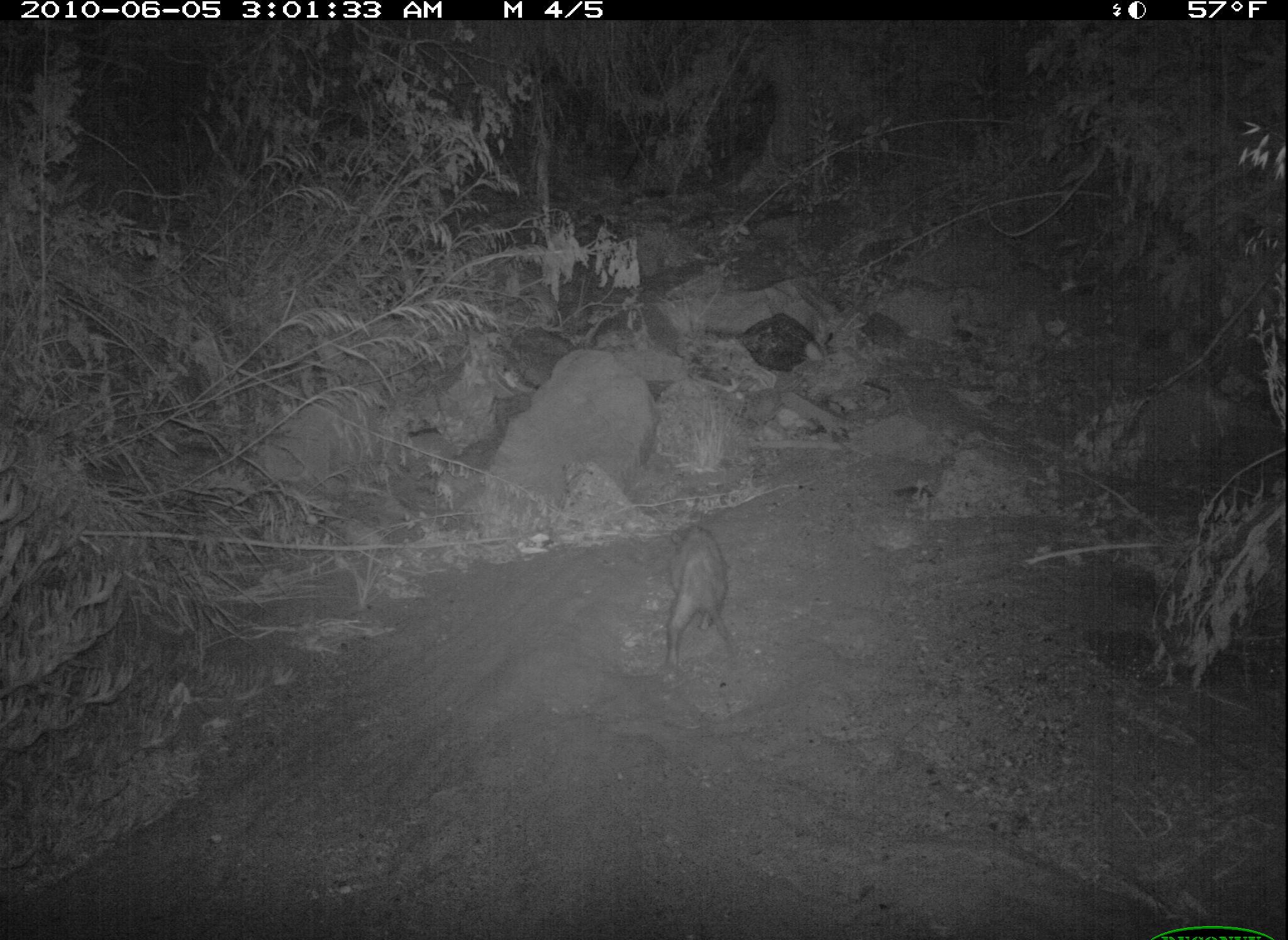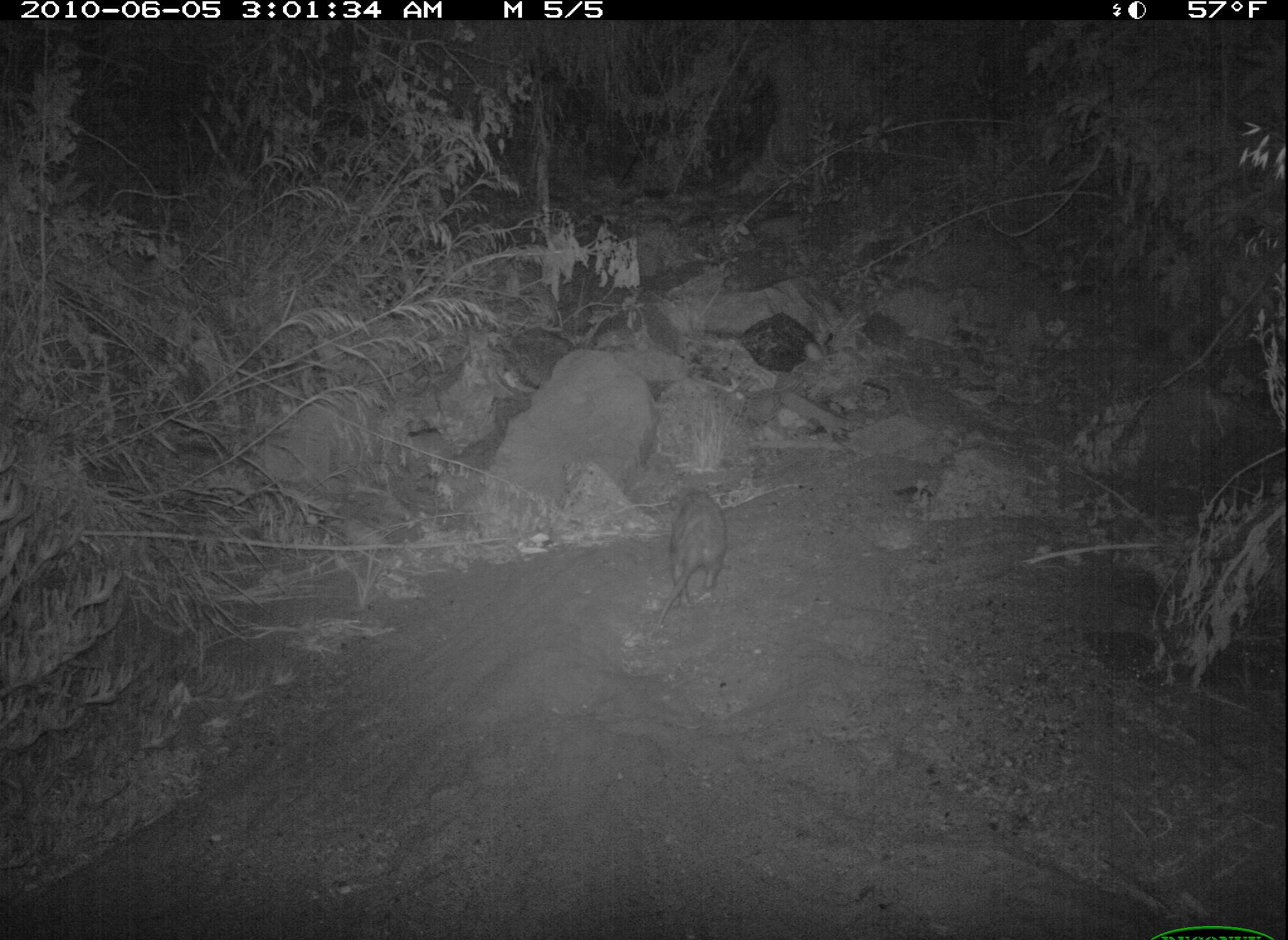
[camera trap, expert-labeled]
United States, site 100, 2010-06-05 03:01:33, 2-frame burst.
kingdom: Animalia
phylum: Chordata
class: Mammalia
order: Didelphimorphia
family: Didelphidae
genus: Didelphis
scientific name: Didelphis virginiana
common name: virginia opossum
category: opossum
Opossum (virginia opossum) (Didelphis virginiana).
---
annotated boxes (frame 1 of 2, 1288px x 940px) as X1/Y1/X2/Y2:
opossum: 638/506/762/681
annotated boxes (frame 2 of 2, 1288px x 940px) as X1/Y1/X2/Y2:
opossum: 642/475/744/651